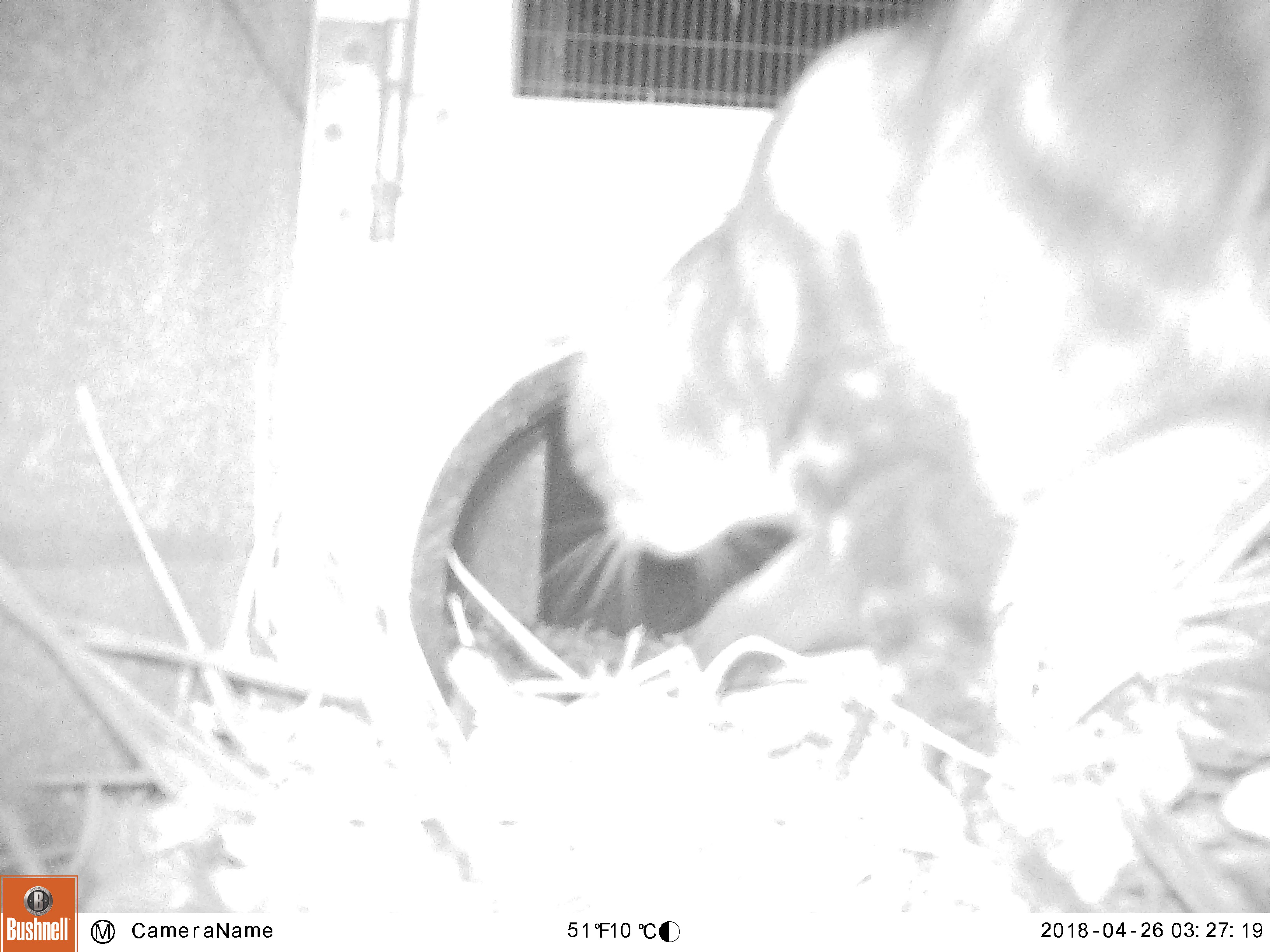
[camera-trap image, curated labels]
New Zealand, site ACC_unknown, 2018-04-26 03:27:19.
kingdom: Animalia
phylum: Chordata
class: Mammalia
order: Carnivora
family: Felidae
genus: Felis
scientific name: Felis catus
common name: domestic cat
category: cat